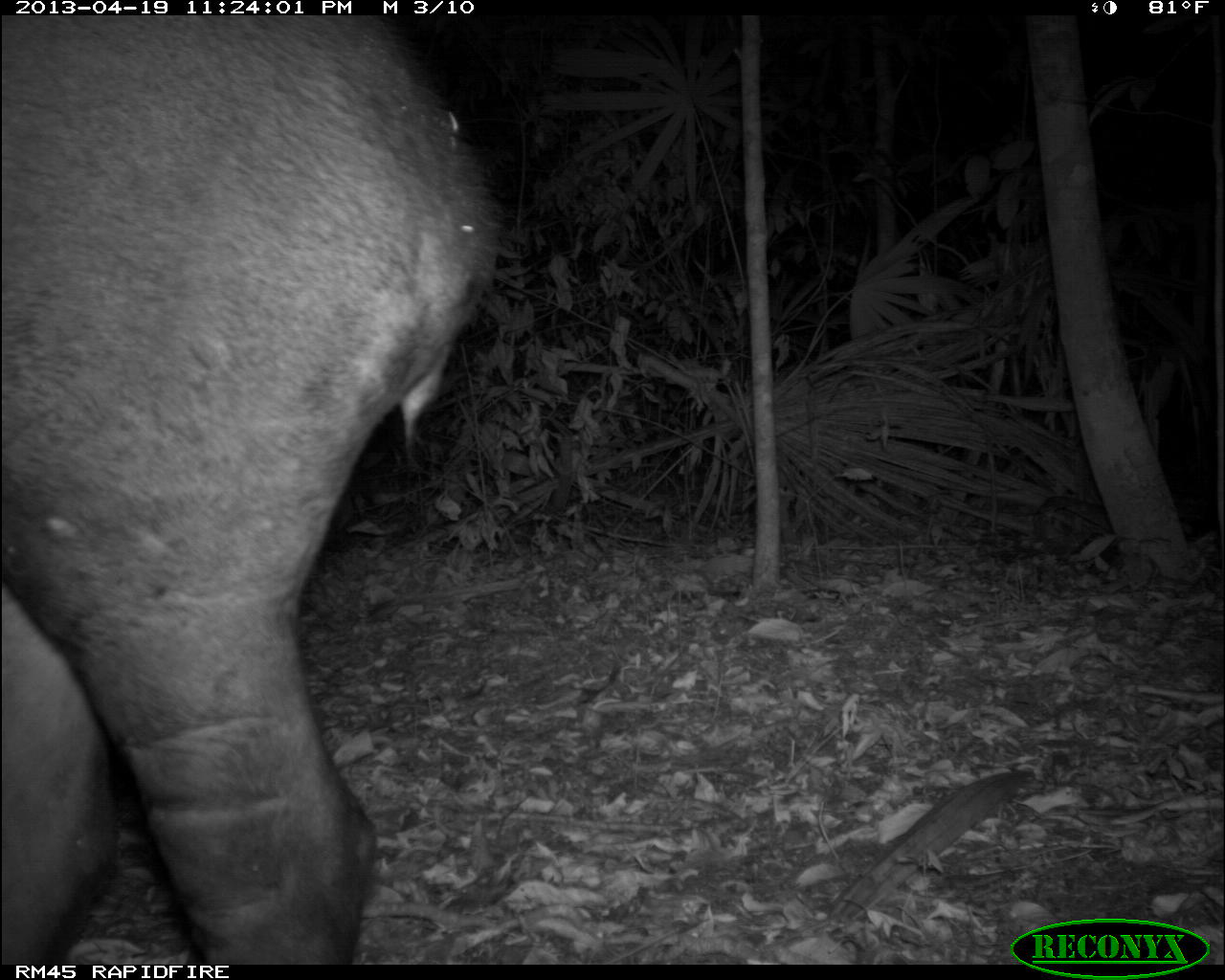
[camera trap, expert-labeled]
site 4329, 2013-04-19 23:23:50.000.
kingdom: Animalia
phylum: Chordata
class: Mammalia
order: Perissodactyla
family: Tapiridae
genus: Tapirus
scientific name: Tapirus bairdii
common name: baird's tapir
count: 1